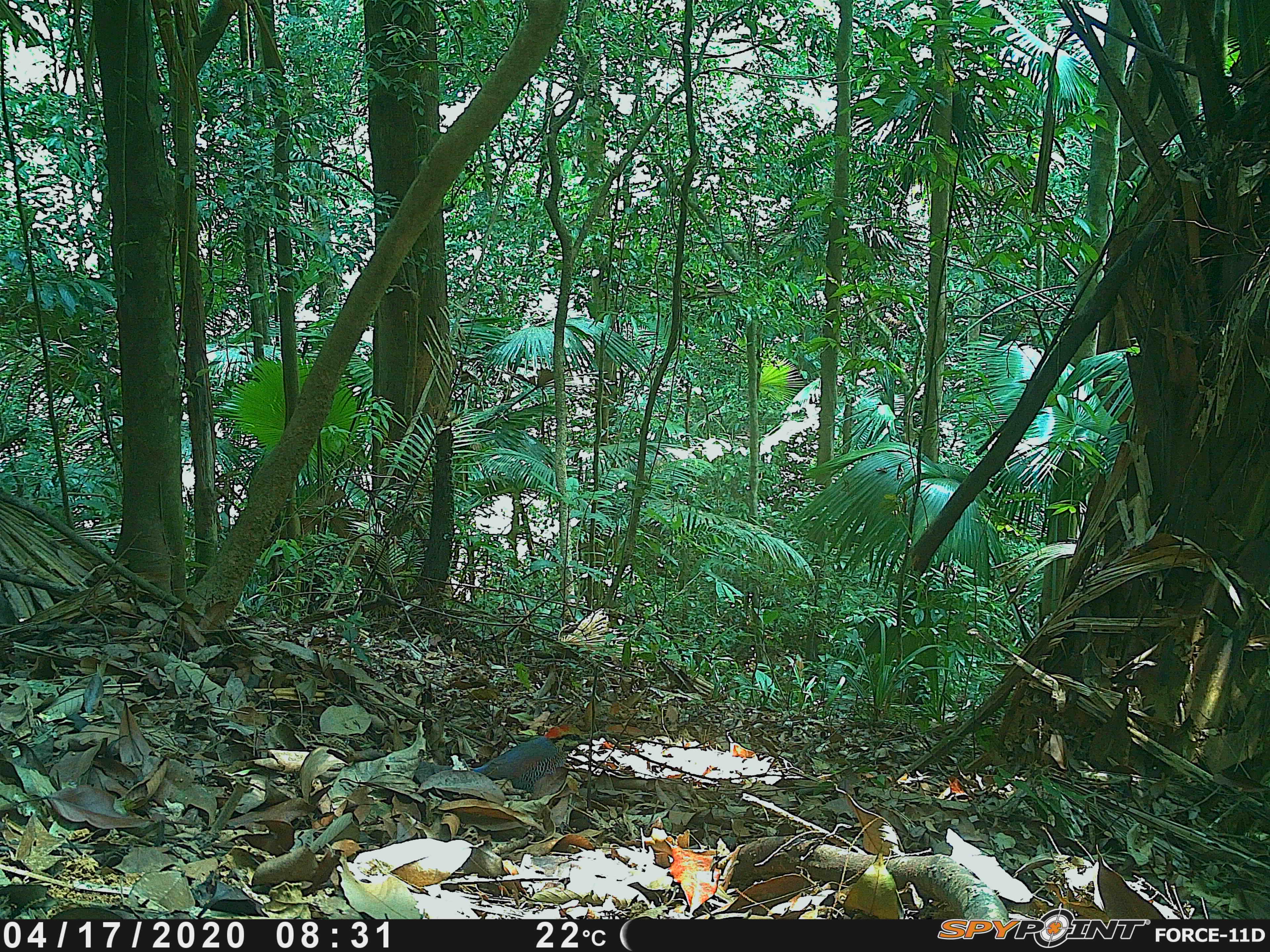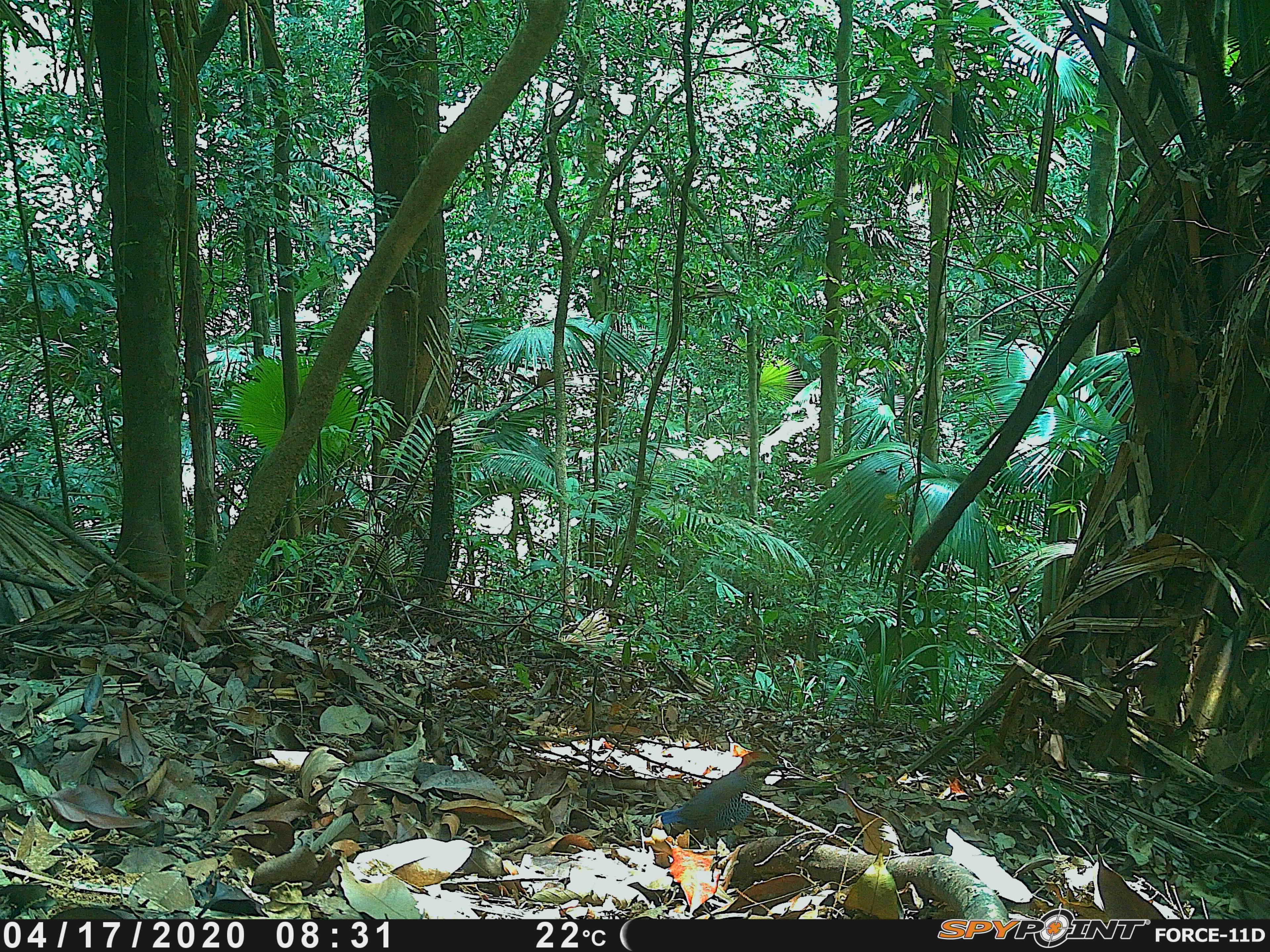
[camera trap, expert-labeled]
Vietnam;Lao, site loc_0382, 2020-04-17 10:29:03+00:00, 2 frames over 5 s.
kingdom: Animalia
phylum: Chordata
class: Aves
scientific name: Aves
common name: bird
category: unidentified bird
Unidentified bird (bird) (Aves). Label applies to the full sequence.